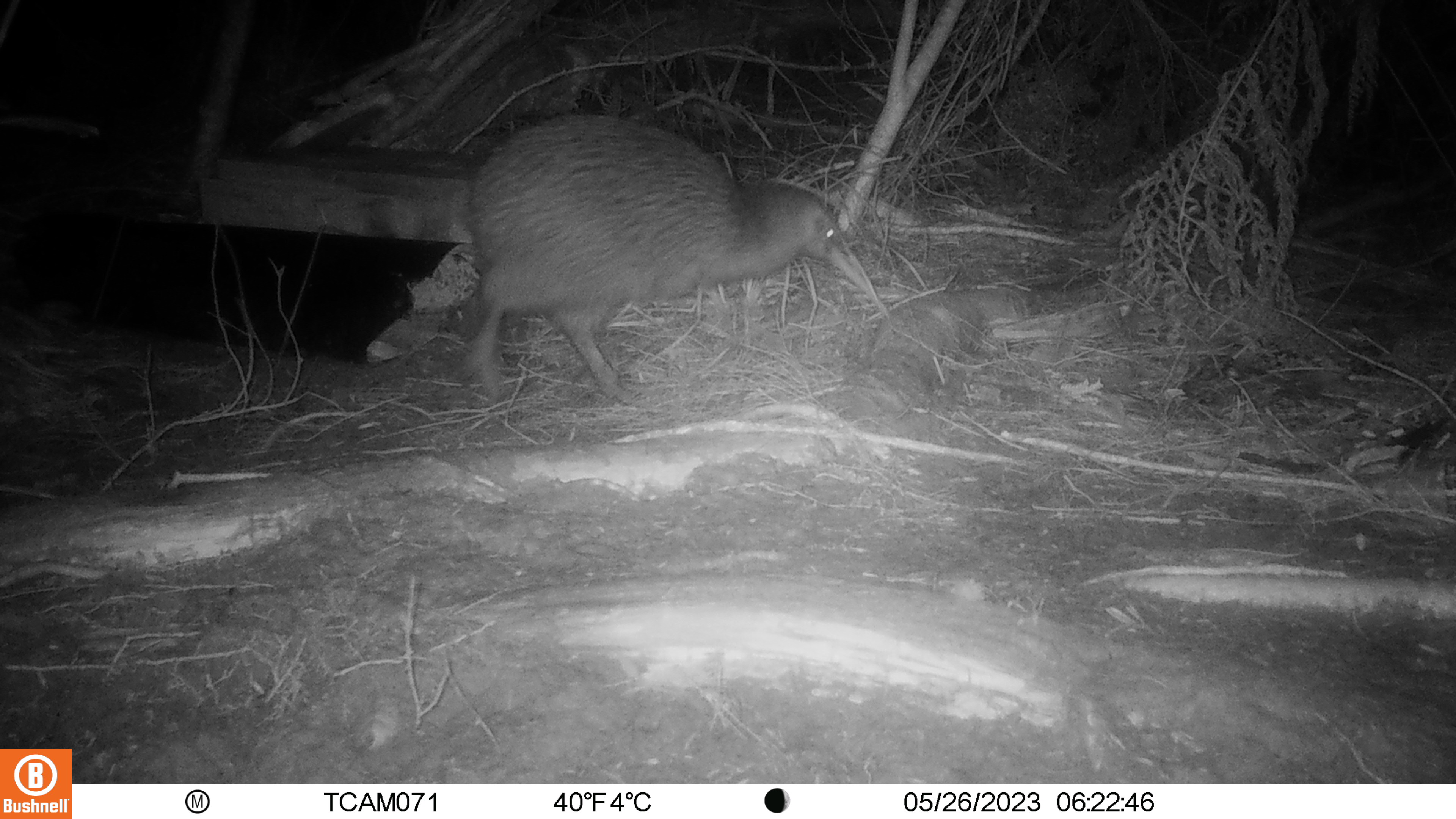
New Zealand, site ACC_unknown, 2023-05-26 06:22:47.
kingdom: Animalia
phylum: Chordata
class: Aves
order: Apterygiformes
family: Apterygidae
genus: Apteryx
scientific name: Apteryx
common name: kiwi